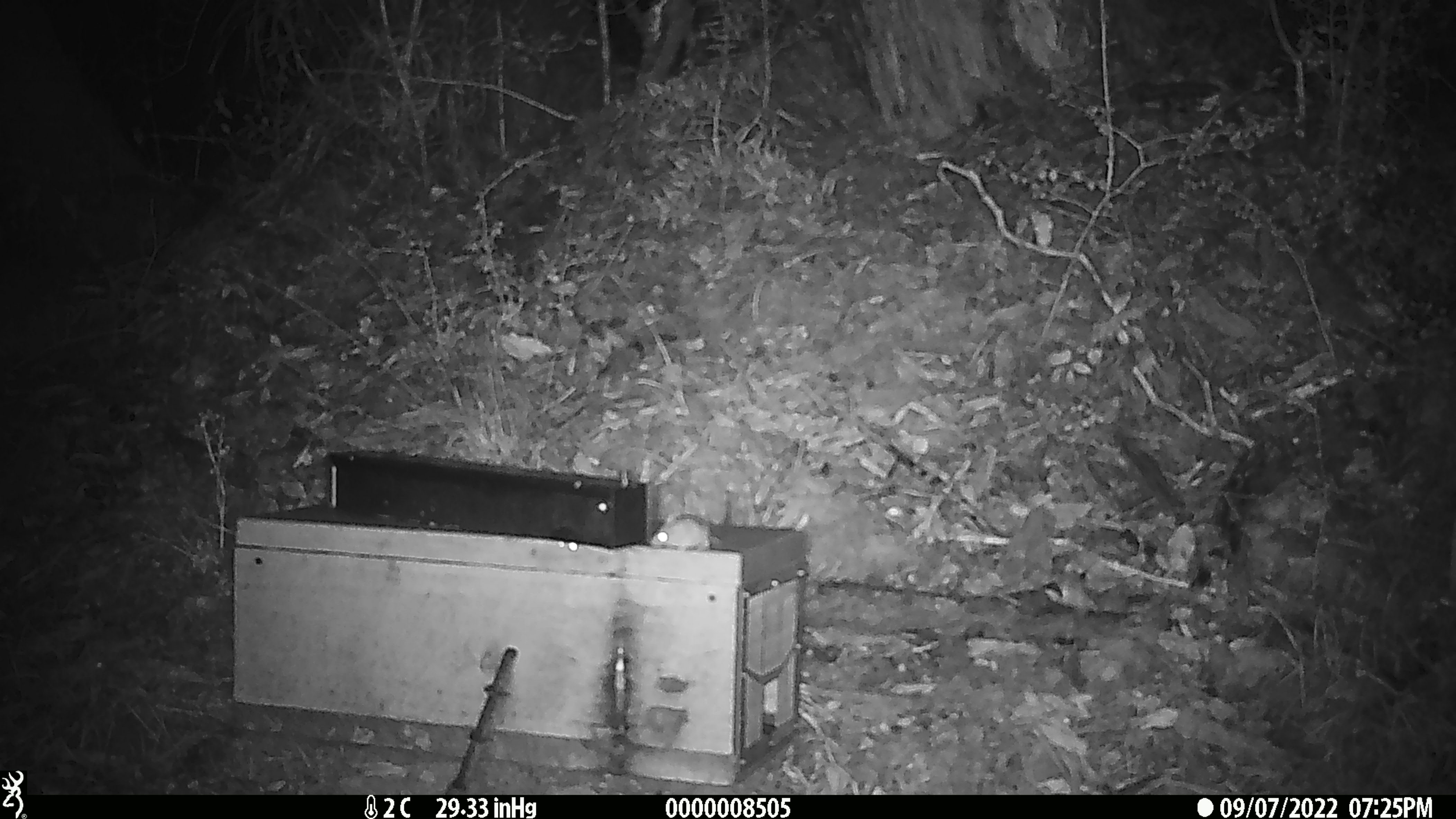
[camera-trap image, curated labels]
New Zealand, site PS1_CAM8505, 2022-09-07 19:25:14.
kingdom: Animalia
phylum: Chordata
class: Mammalia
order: Rodentia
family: Muridae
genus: Mus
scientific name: Mus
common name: mouse